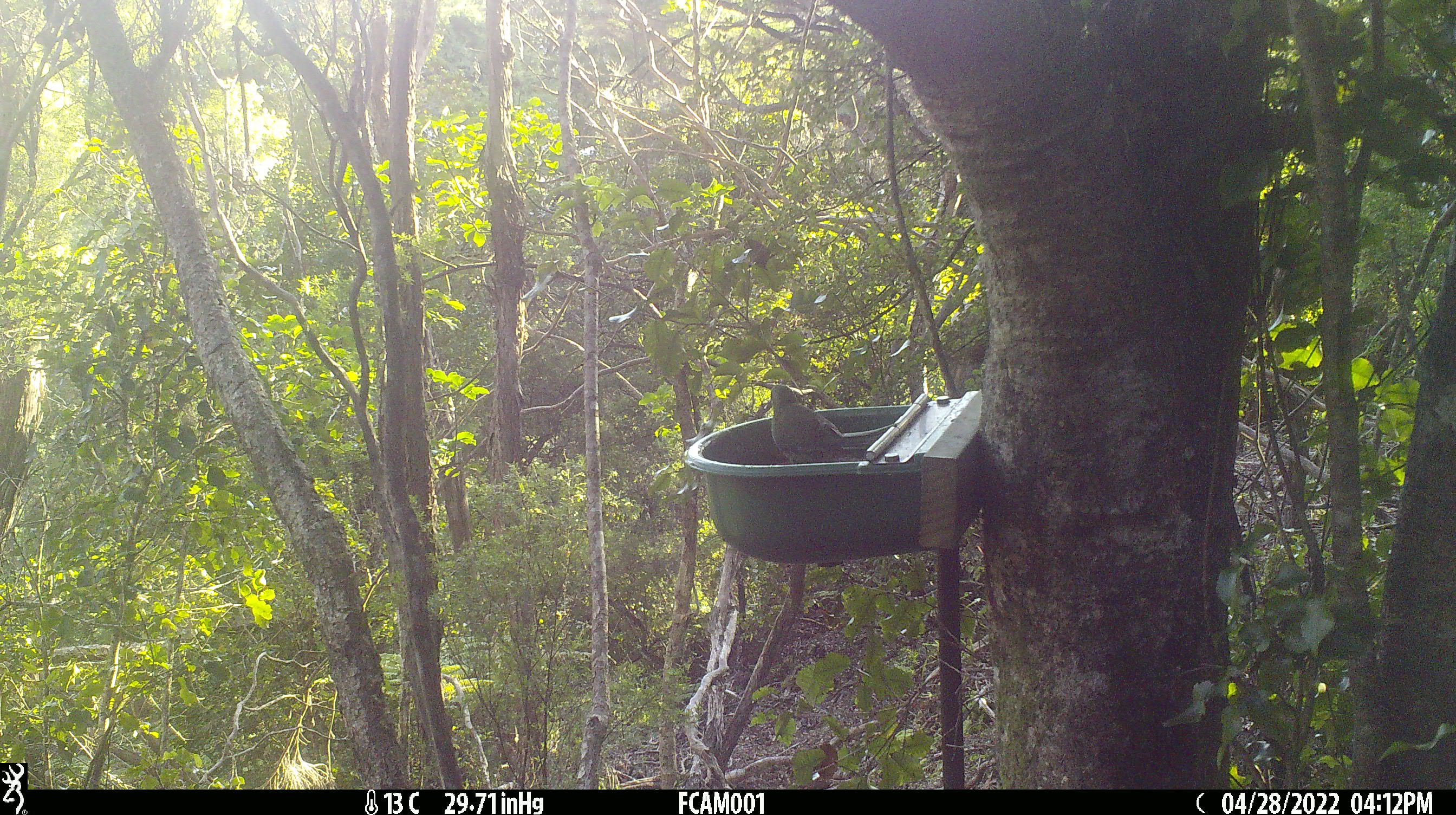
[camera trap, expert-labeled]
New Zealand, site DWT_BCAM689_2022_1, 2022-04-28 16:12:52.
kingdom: Animalia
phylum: Chordata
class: Aves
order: Psittaciformes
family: Psittaculidae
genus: Cyanoramphus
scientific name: Cyanoramphus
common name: parakeet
Parakeet (Cyanoramphus).